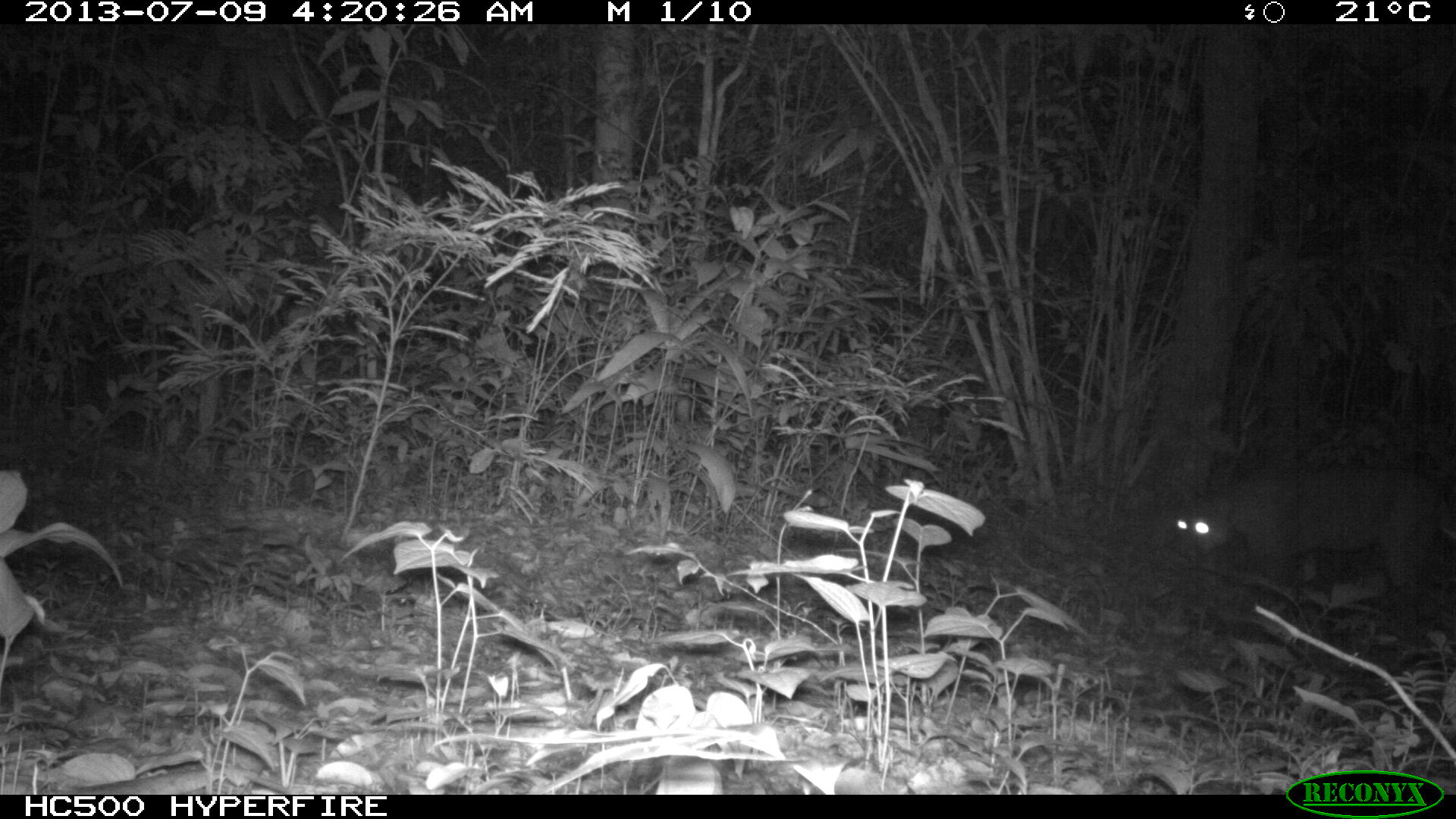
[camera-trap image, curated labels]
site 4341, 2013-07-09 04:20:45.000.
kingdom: Animalia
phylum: Chordata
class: Mammalia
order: Carnivora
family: Felidae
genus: Puma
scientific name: Puma concolor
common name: mountain lion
Puma concolor (mountain lion), count 1, sex male.